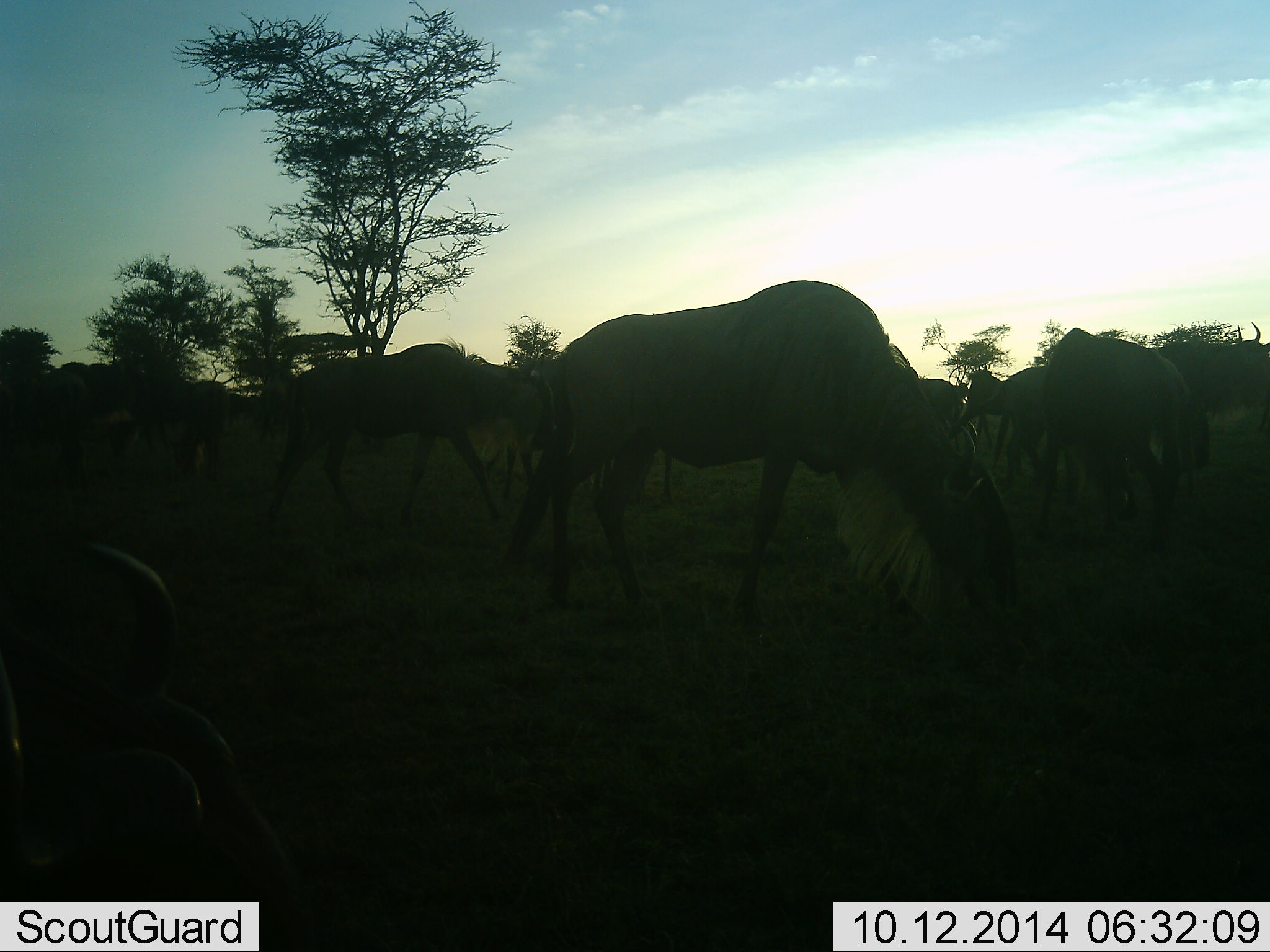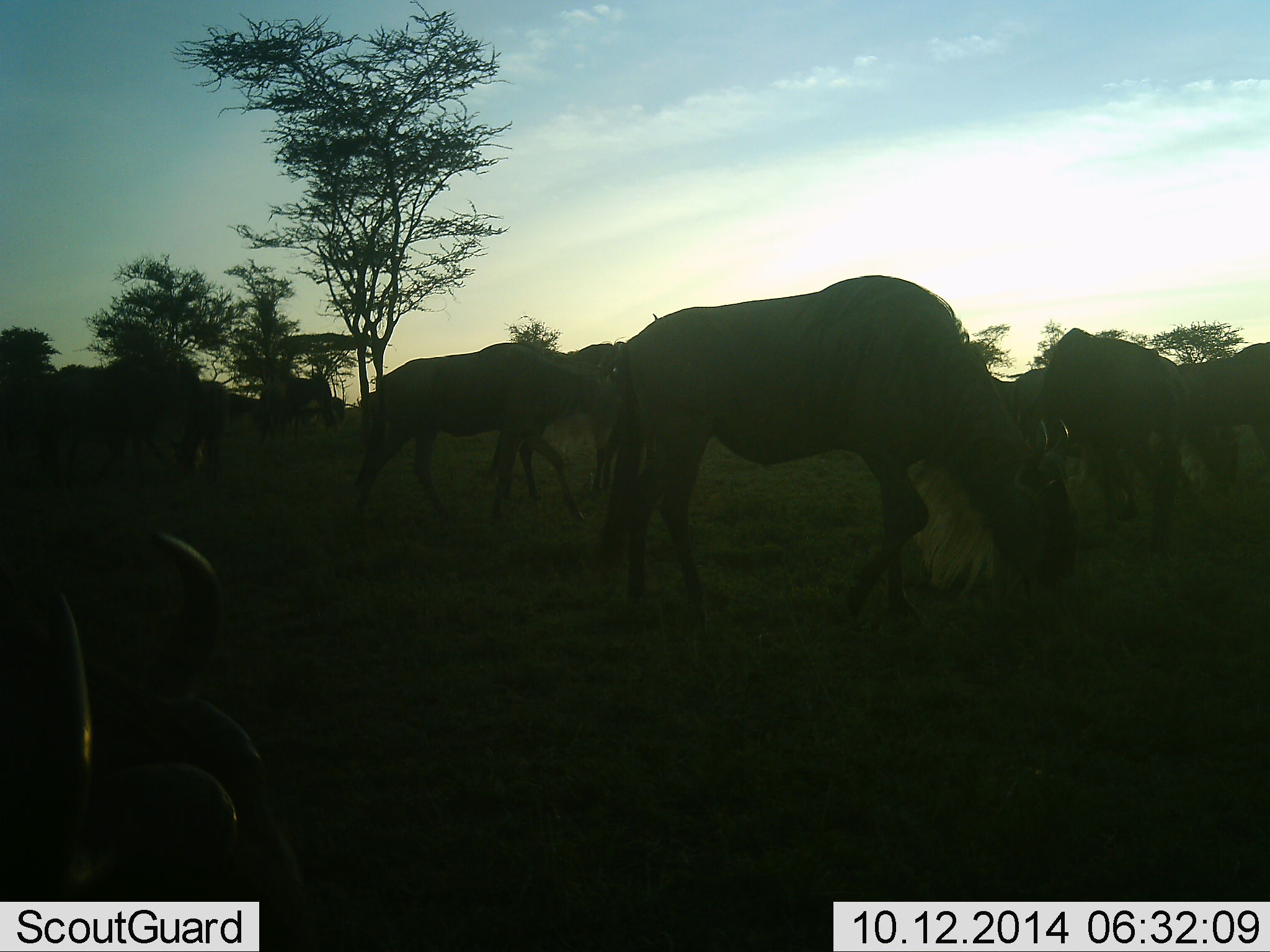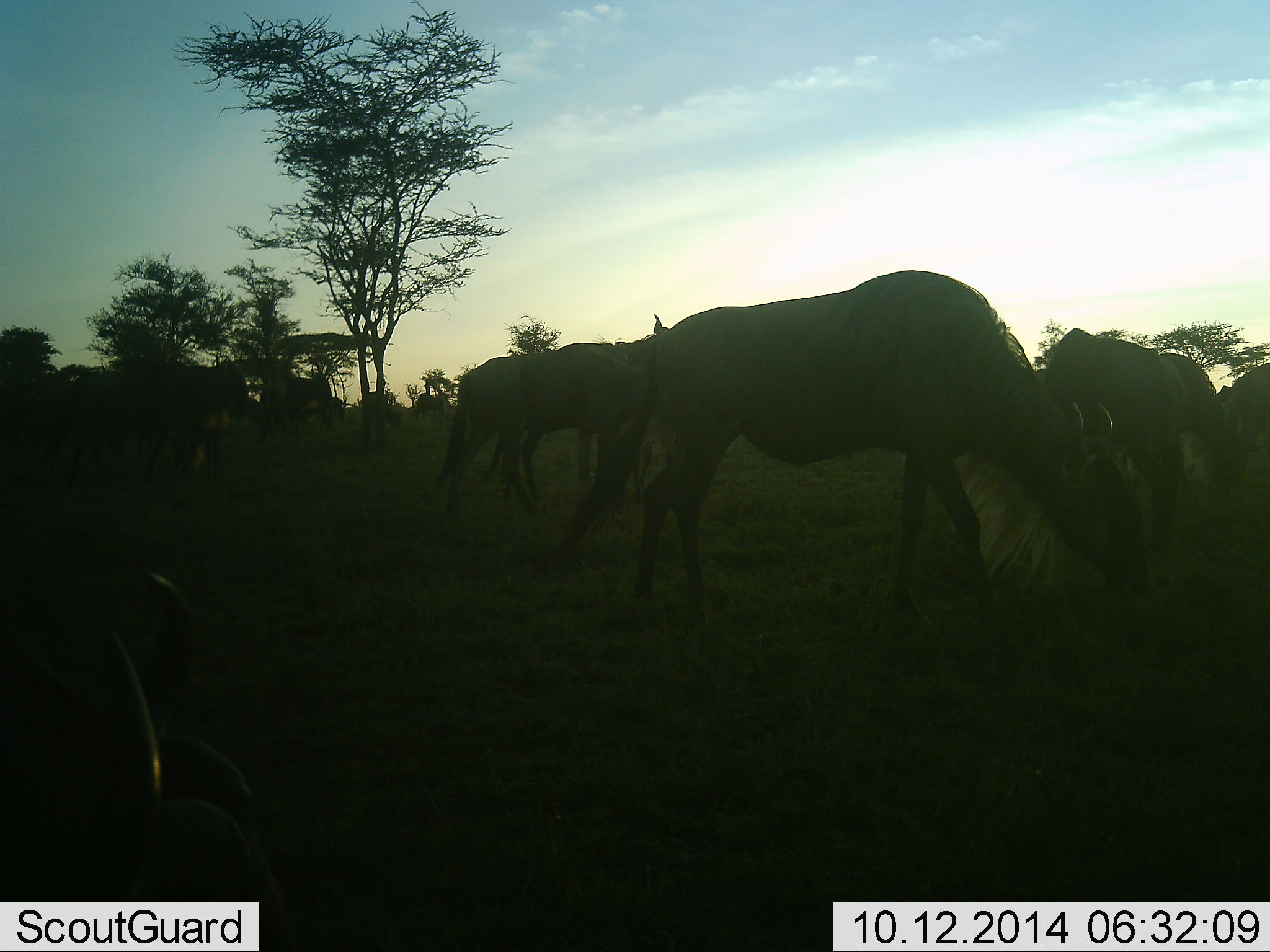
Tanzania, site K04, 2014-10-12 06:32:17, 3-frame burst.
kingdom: Animalia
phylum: Chordata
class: Mammalia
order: Artiodactyla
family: Bovidae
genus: Connochaetes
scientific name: Connochaetes taurinus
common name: blue wildebeest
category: wildebeest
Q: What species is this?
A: Wildebeest (blue wildebeest) (Connochaetes taurinus).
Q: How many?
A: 10.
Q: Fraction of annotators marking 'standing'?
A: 20%.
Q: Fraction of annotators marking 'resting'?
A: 10%.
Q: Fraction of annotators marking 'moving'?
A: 80%.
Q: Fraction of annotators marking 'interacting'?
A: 0%.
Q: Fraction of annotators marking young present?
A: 0%.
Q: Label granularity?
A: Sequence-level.